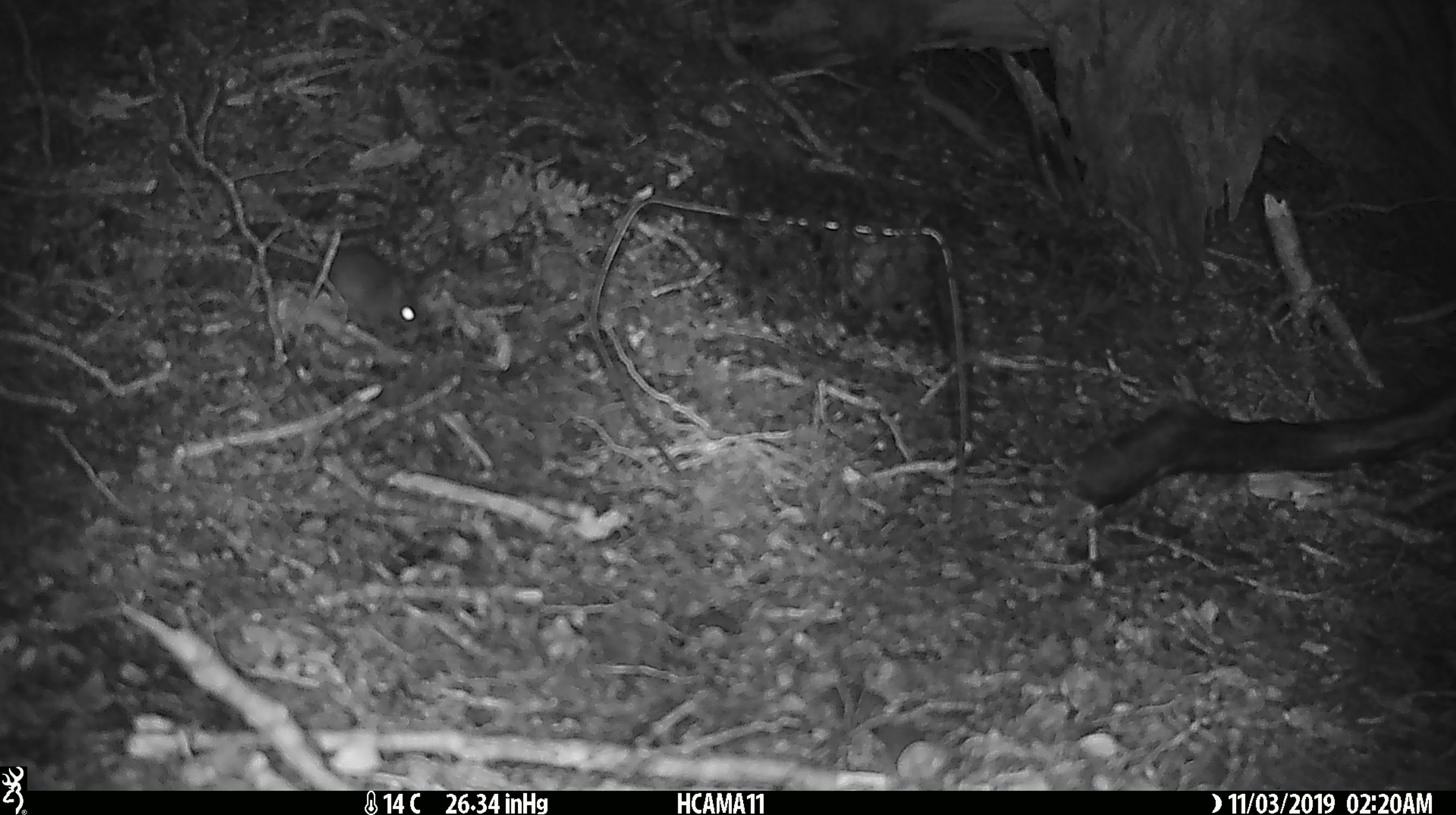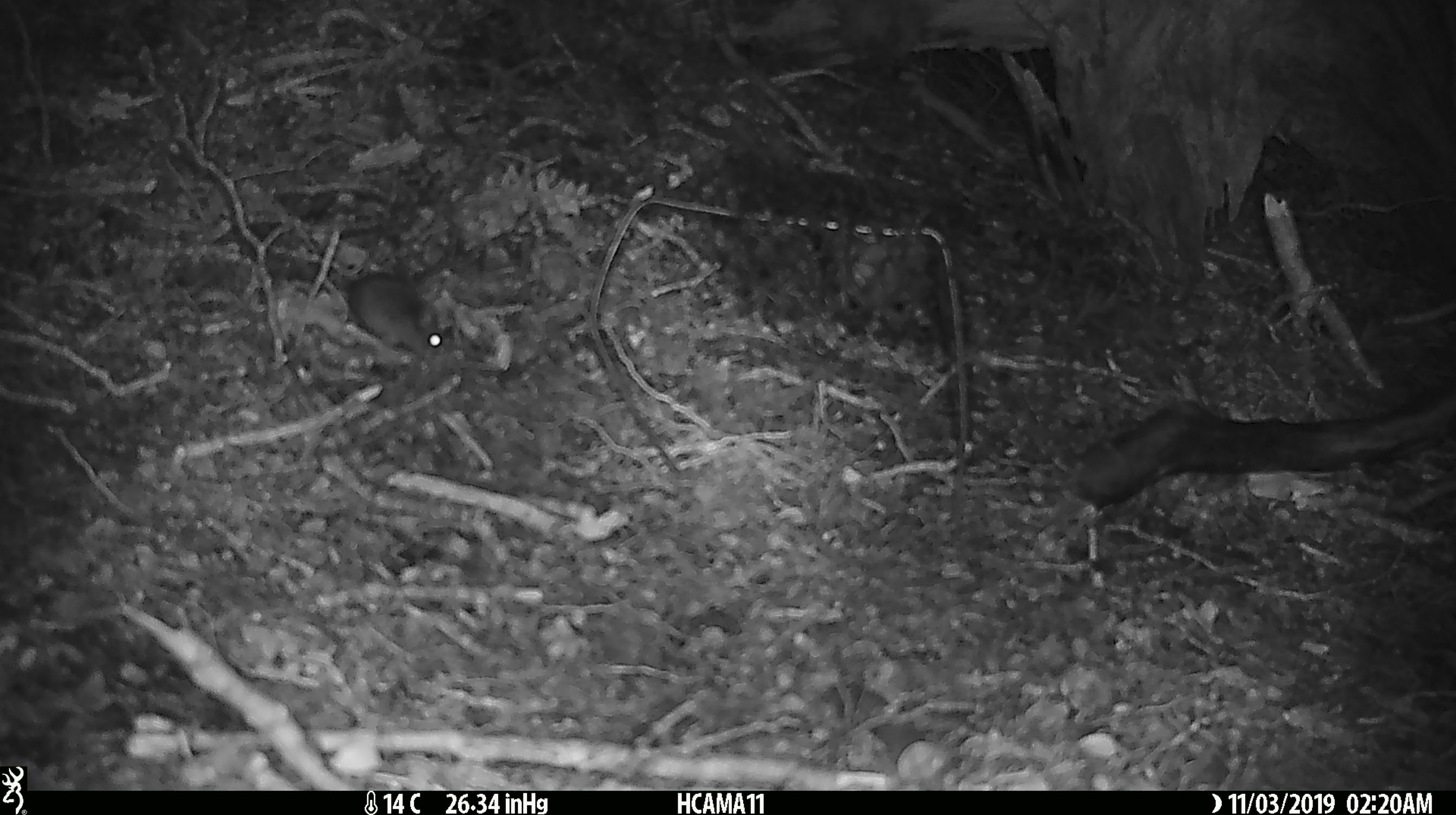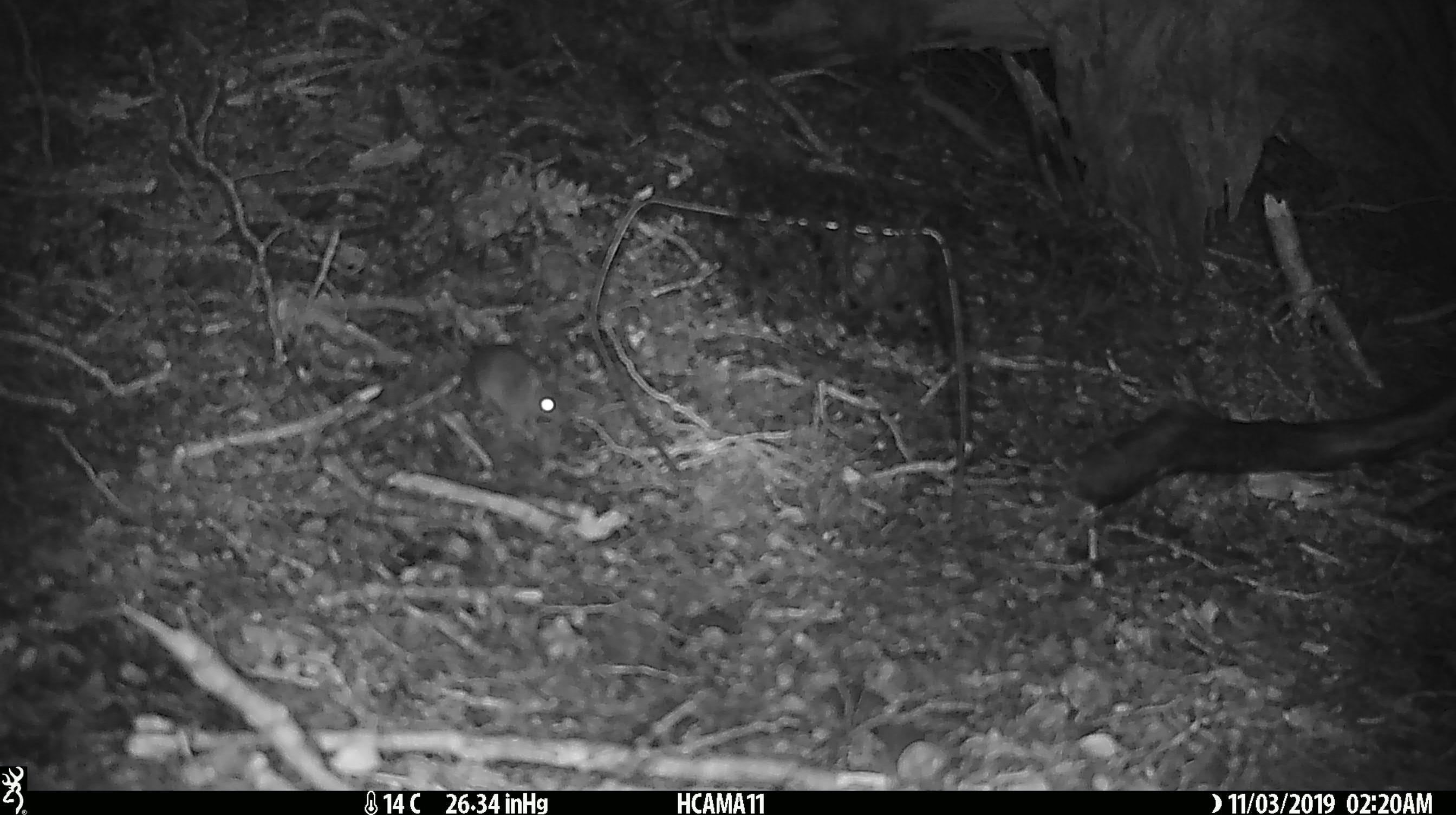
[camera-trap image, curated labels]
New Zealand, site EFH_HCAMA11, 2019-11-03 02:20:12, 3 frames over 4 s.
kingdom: Animalia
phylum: Chordata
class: Mammalia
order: Rodentia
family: Muridae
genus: Mus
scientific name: Mus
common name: mouse